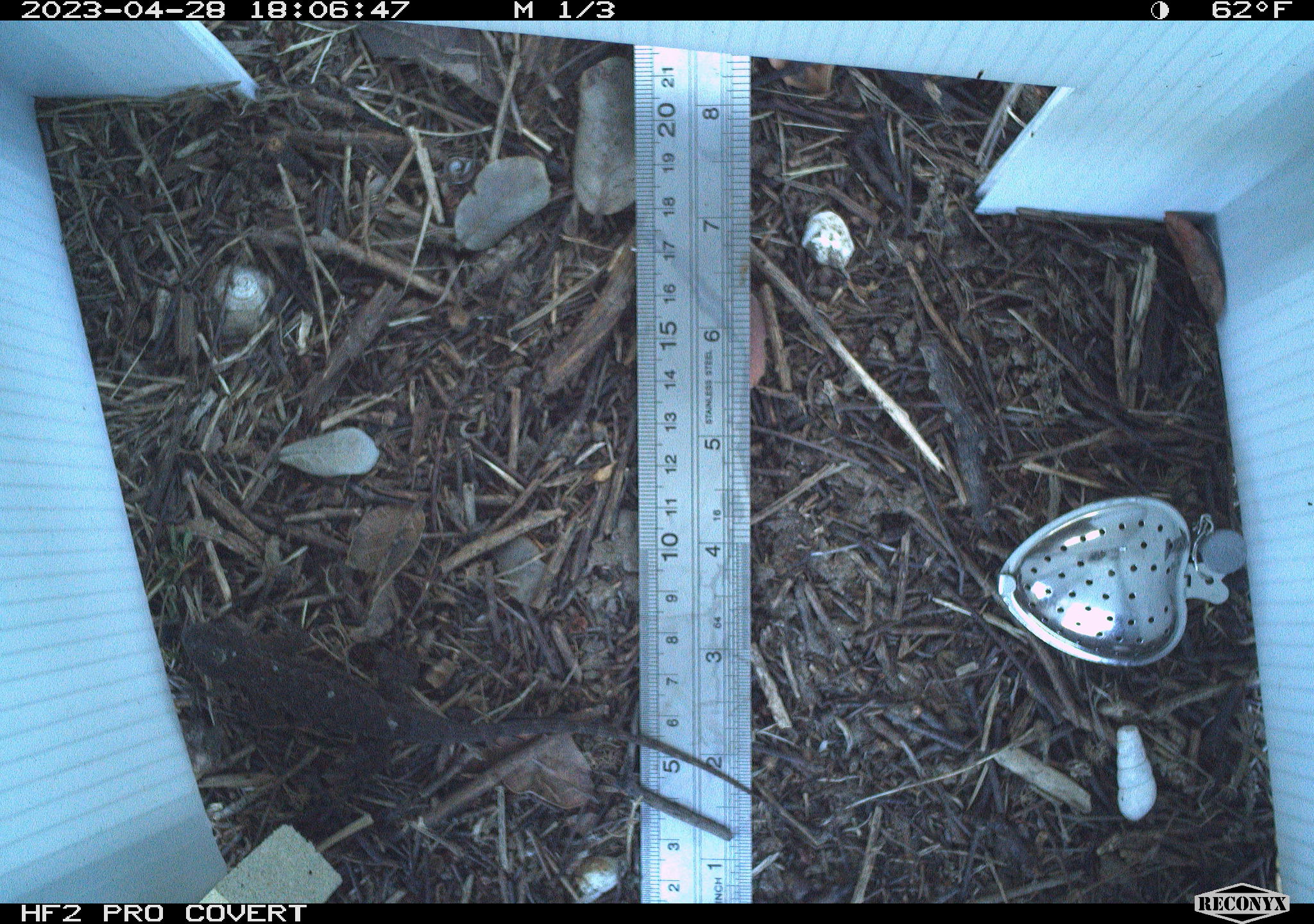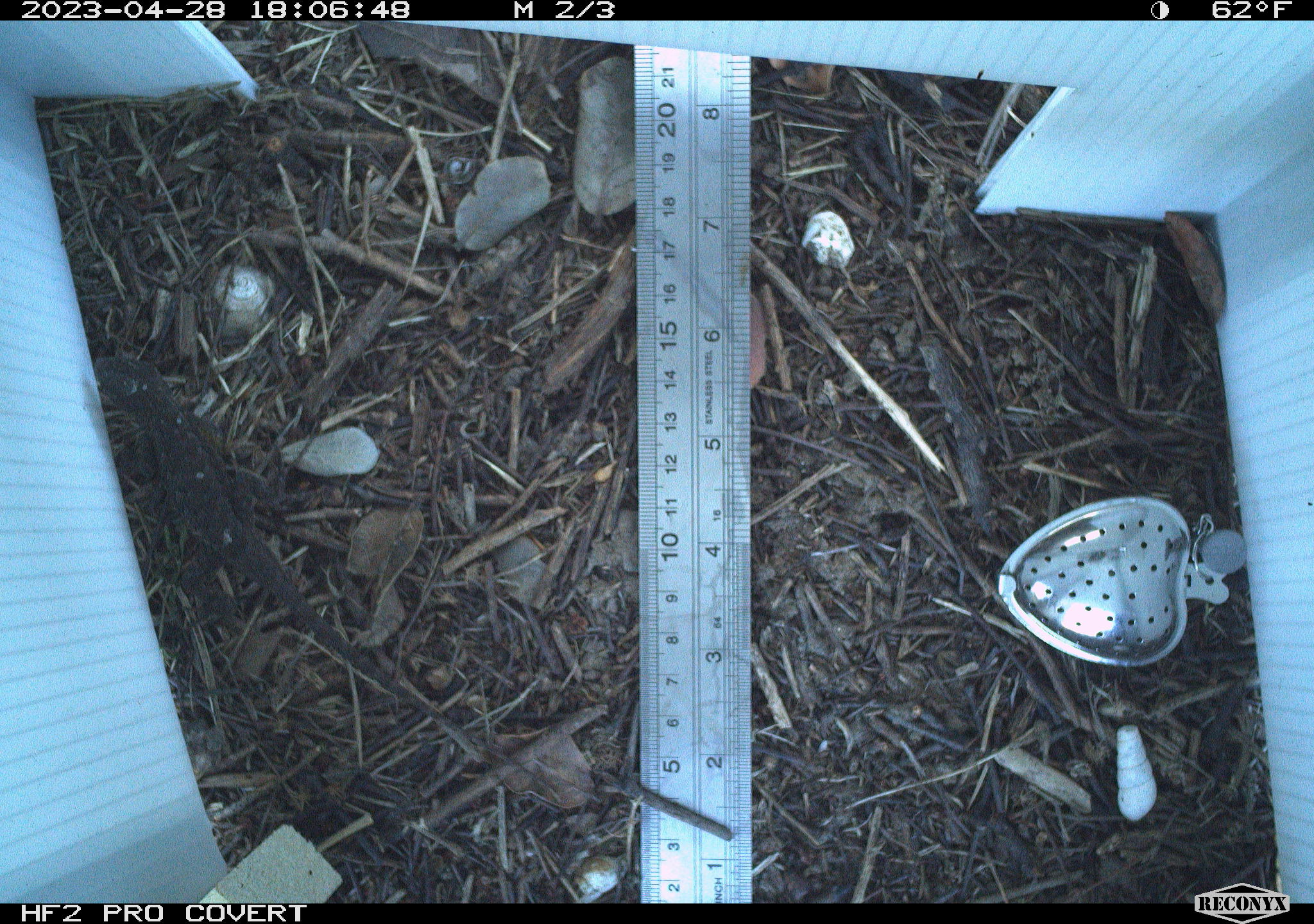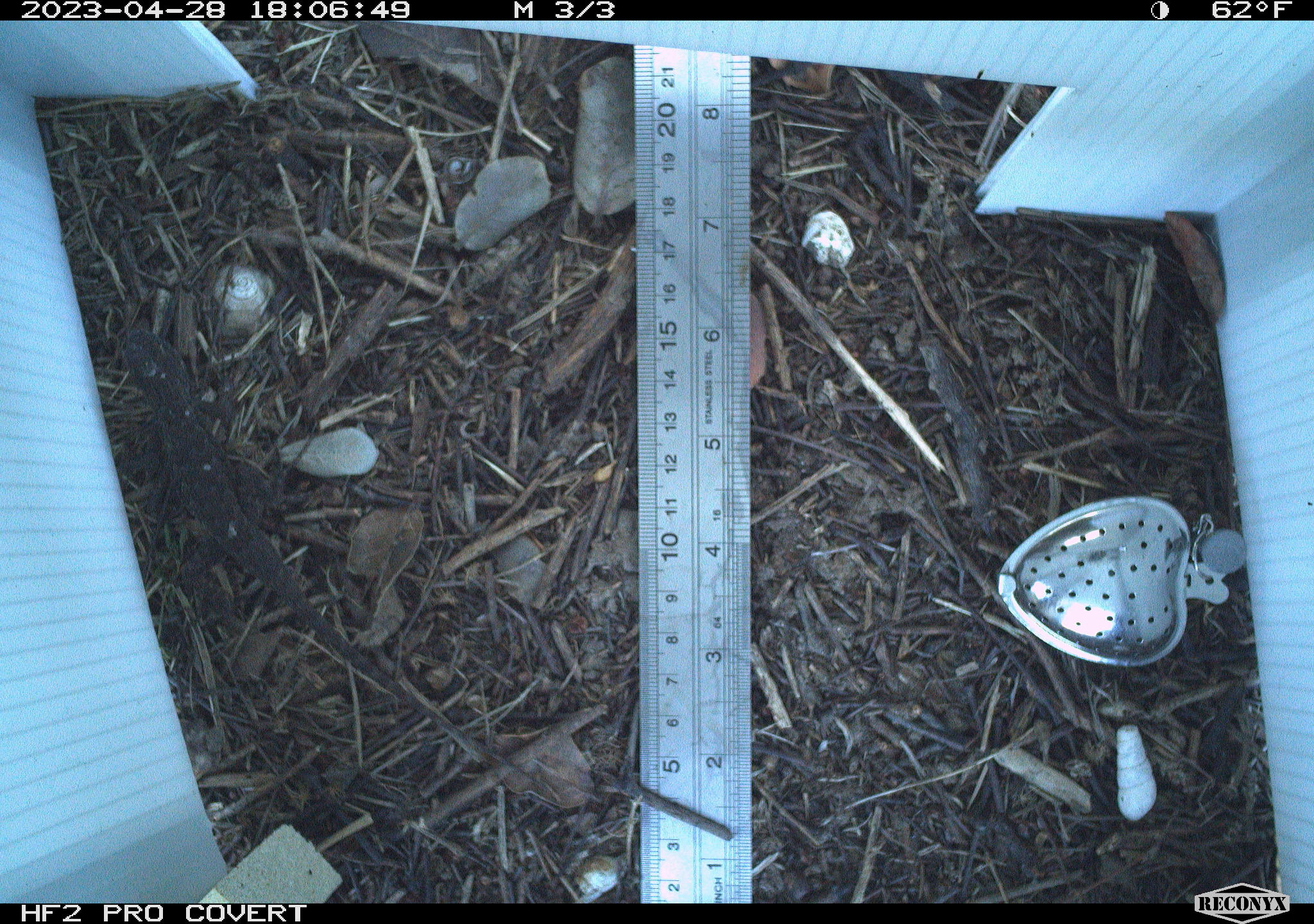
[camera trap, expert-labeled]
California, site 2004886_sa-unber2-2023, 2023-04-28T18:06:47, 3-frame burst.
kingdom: Animalia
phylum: Chordata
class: Reptilia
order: Squamata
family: Phrynosomatidae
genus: Sceloporus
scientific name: Sceloporus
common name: spiny lizards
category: sceloporus species